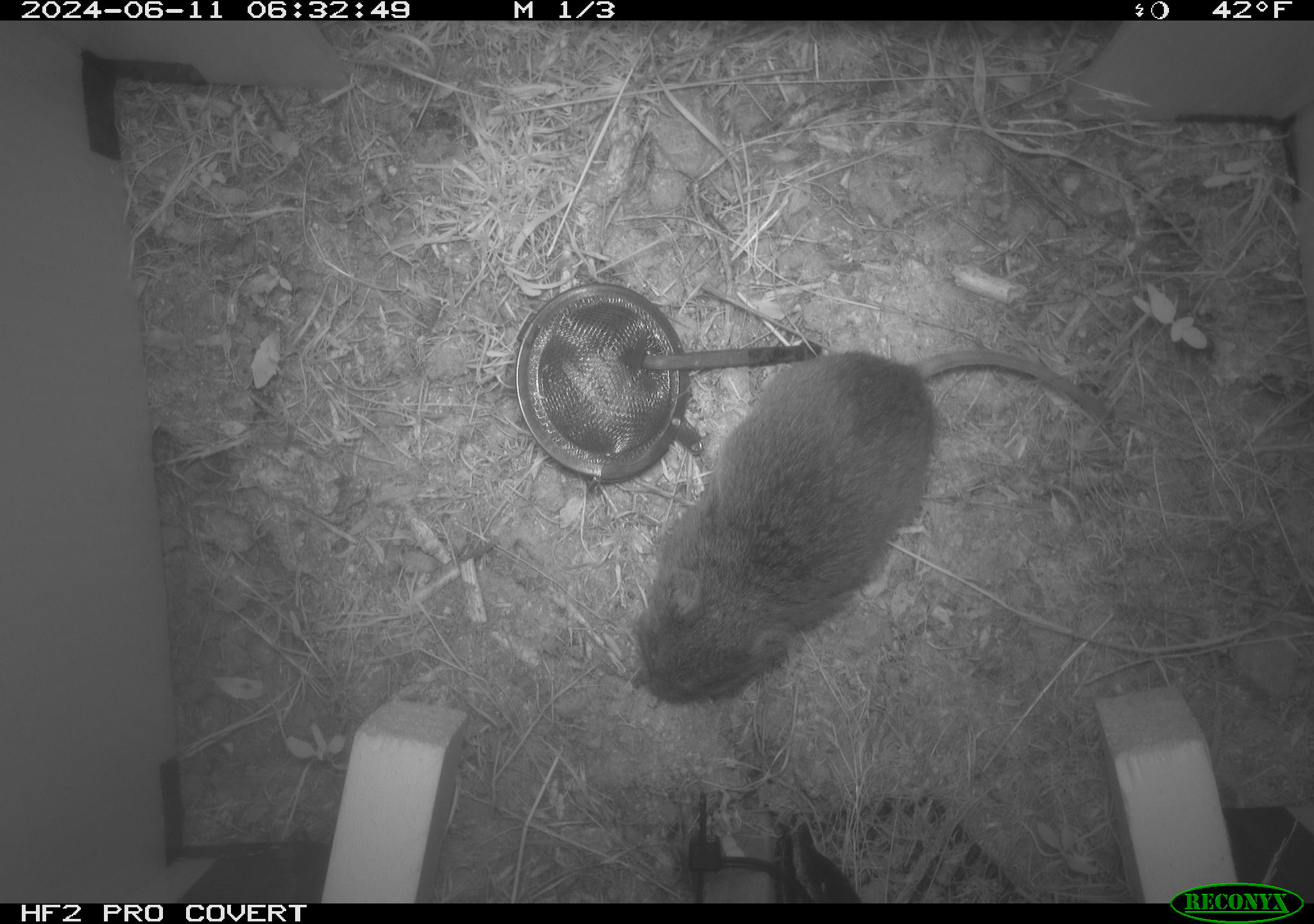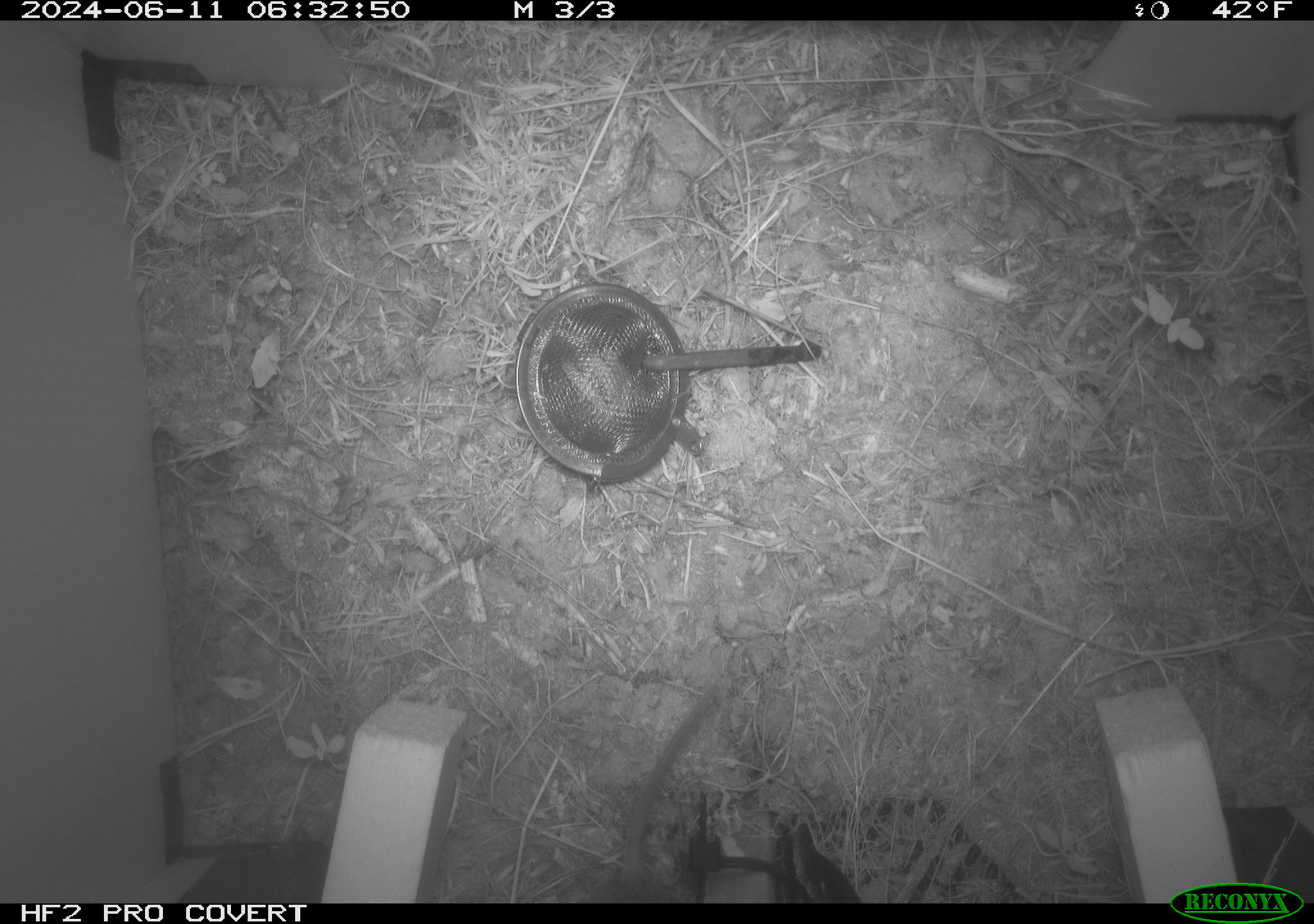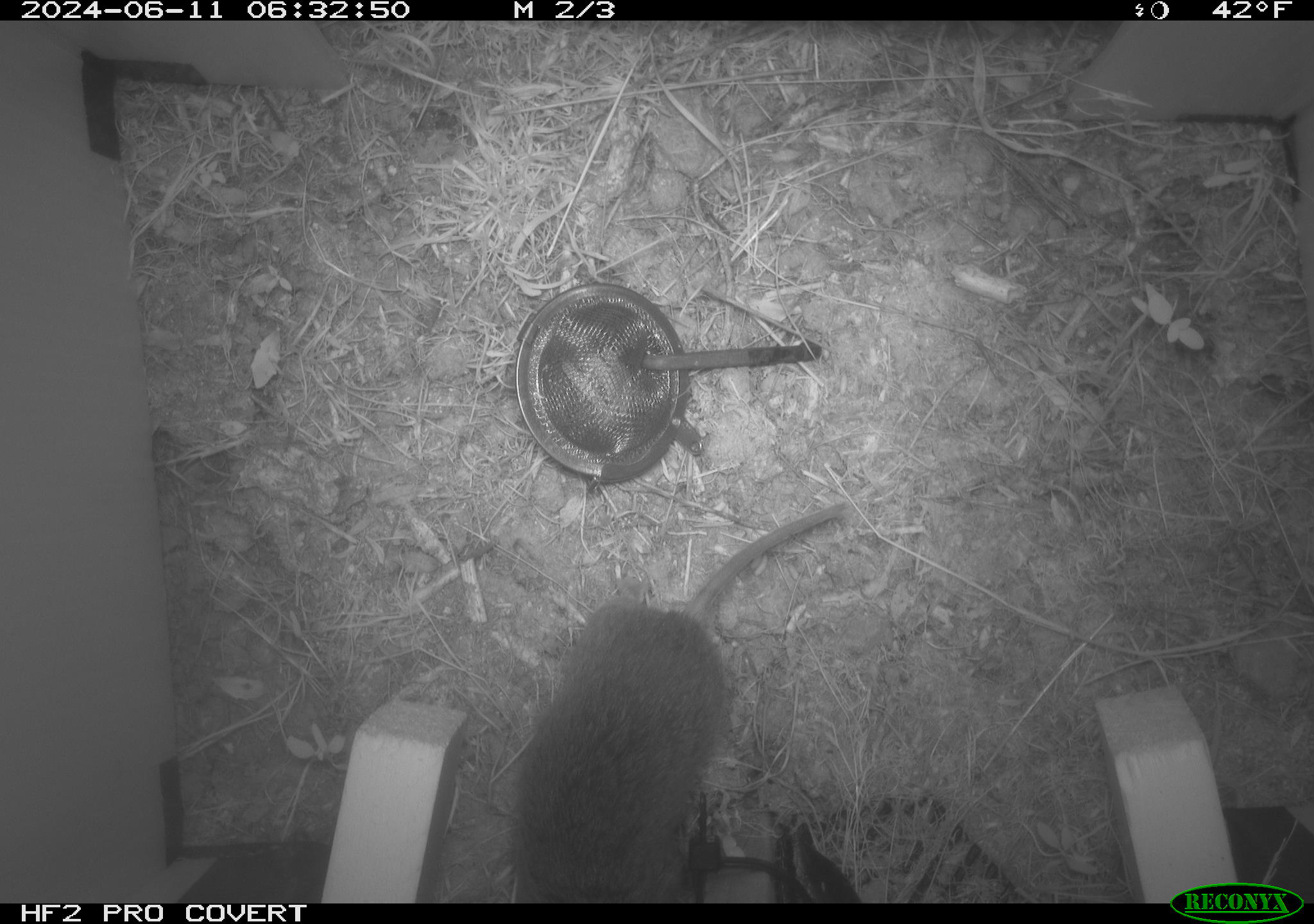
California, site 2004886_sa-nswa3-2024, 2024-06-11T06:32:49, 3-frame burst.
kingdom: Animalia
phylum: Chordata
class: Mammalia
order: Rodentia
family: Cricetidae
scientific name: Arvicolinae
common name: voles, lemmings, and muskrats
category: arvicolinae subfamily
Arvicolinae subfamily (voles, lemmings, and muskrats) (Arvicolinae).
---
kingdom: Animalia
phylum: Chordata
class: Mammalia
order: Rodentia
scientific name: Rodentia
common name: rodent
Rodent (Rodentia).